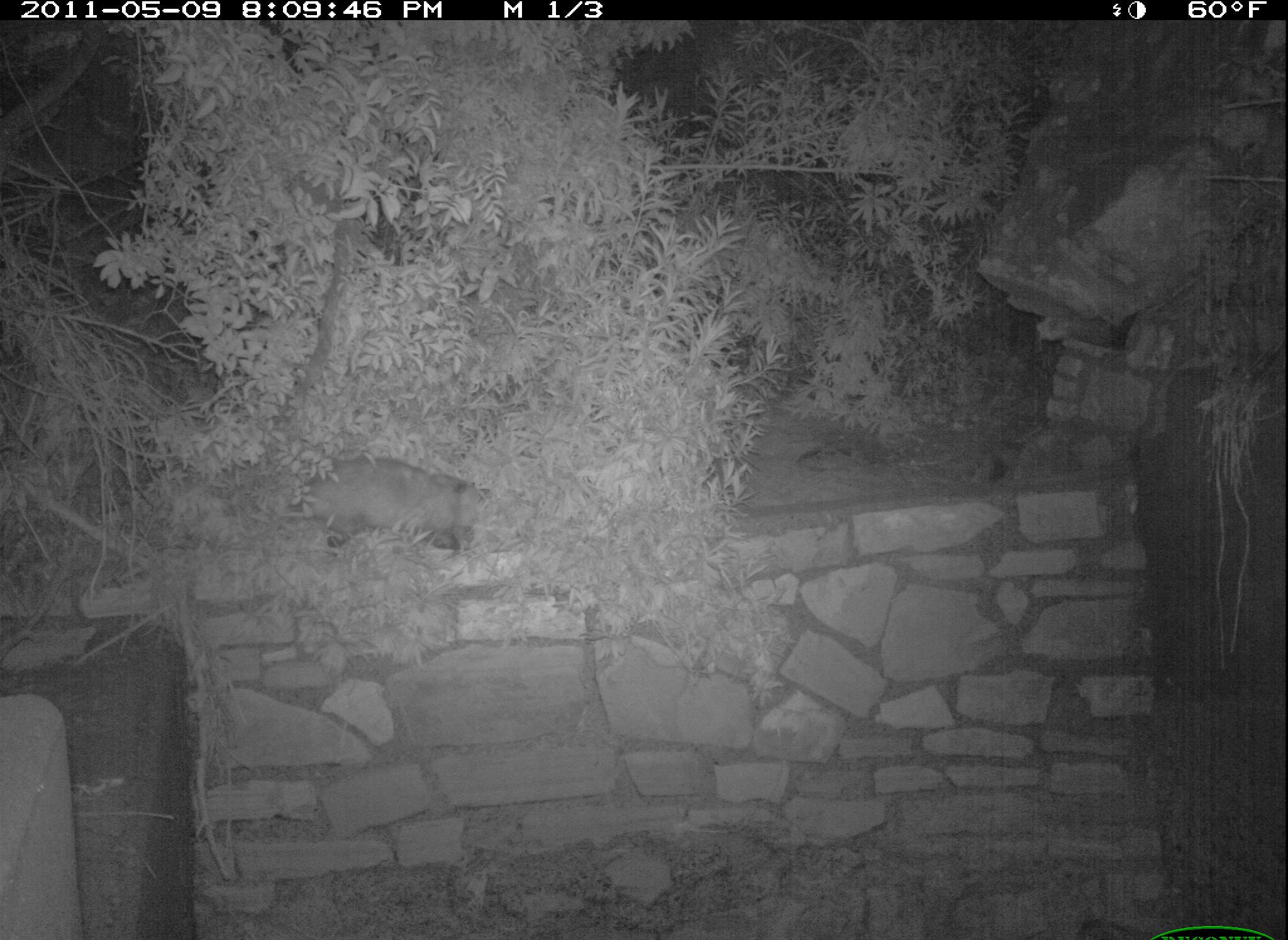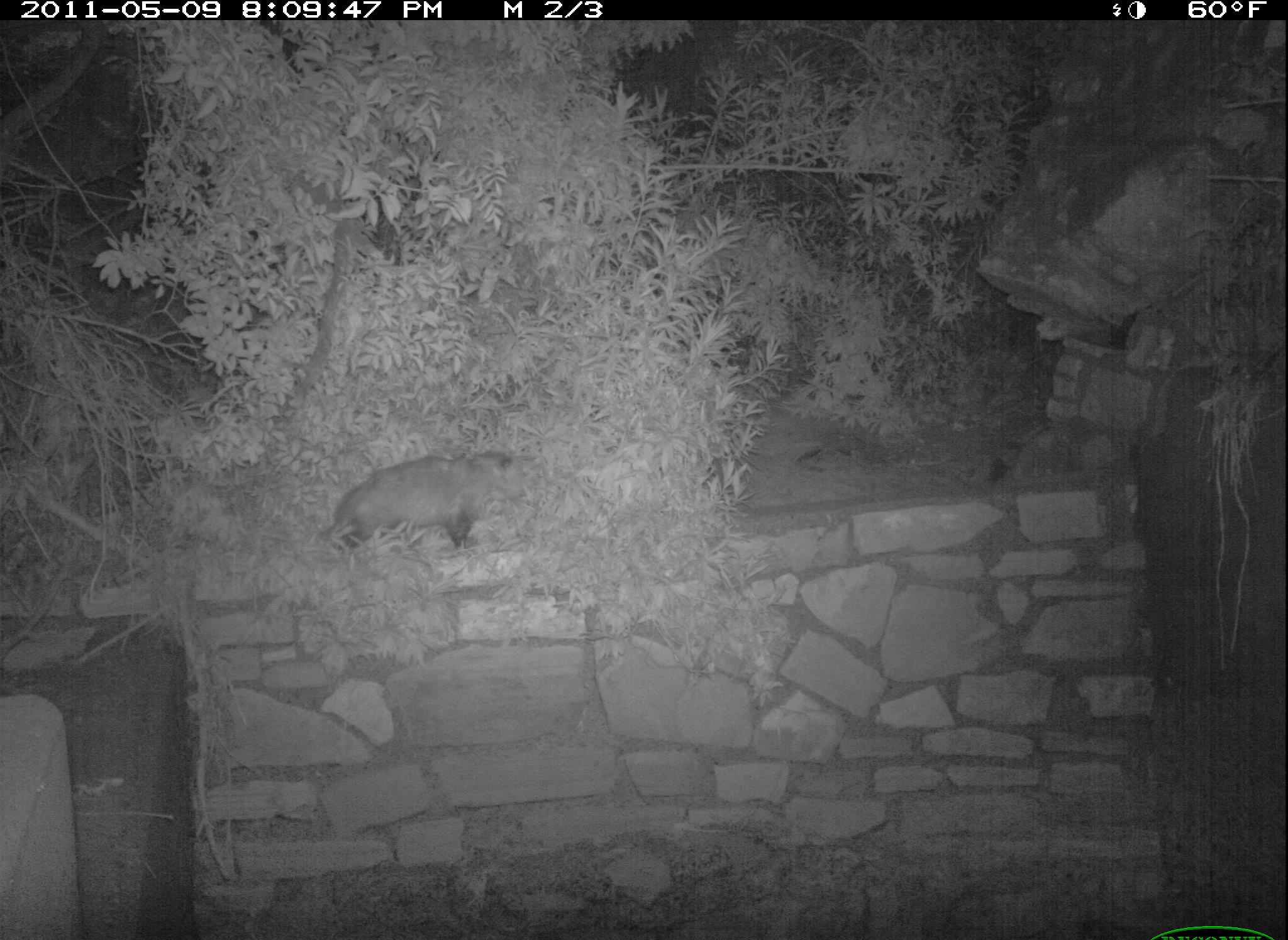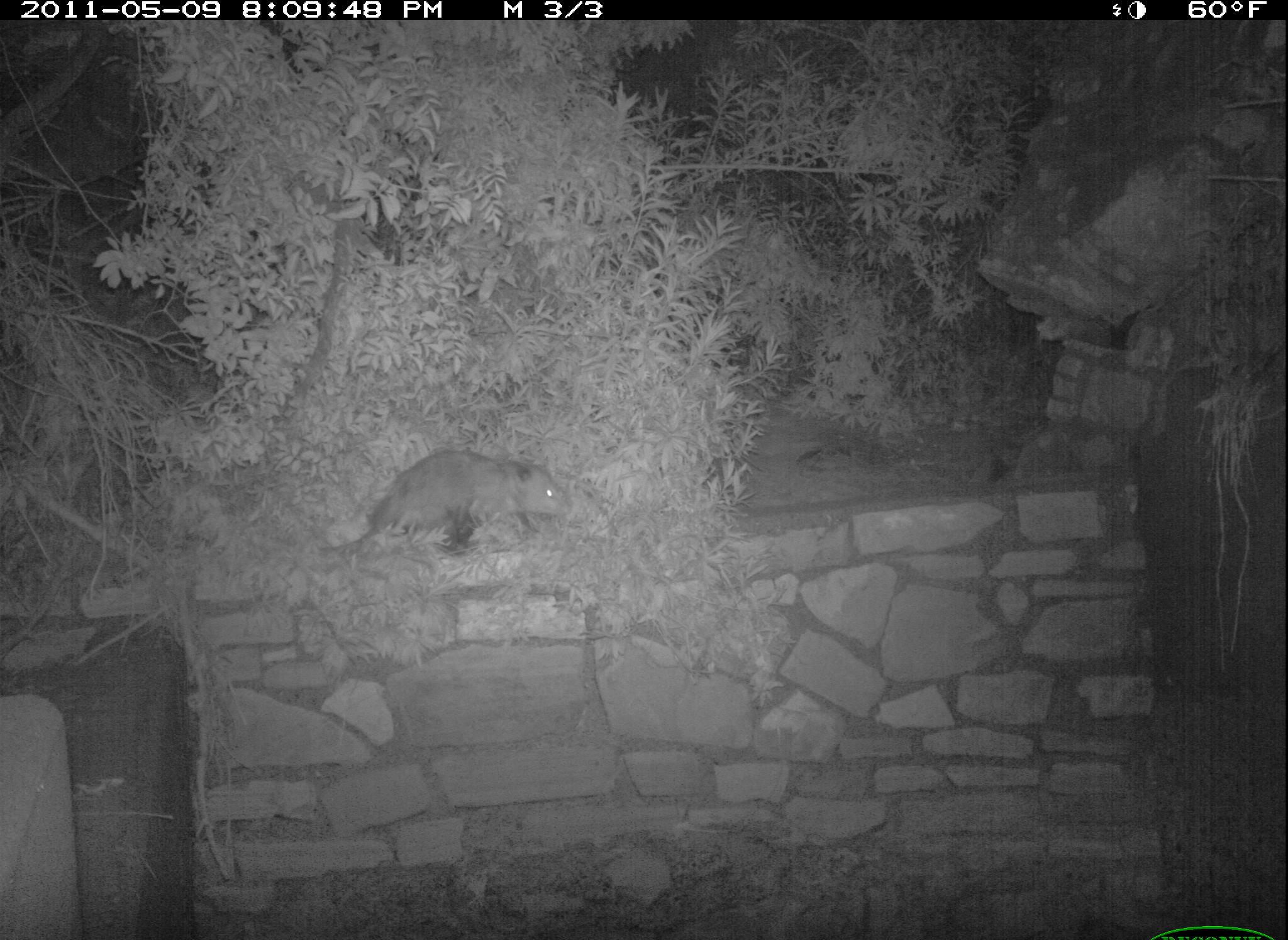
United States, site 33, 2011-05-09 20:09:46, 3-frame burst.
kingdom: Animalia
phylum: Chordata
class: Mammalia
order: Didelphimorphia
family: Didelphidae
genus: Didelphis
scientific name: Didelphis virginiana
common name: virginia opossum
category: opossum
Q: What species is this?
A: Opossum (virginia opossum) (Didelphis virginiana).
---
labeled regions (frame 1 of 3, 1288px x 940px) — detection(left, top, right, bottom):
opossum: detection(272, 441, 504, 567)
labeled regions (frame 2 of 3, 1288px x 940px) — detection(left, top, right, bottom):
opossum: detection(304, 440, 562, 569)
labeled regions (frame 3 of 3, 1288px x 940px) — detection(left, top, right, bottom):
opossum: detection(330, 438, 573, 572)